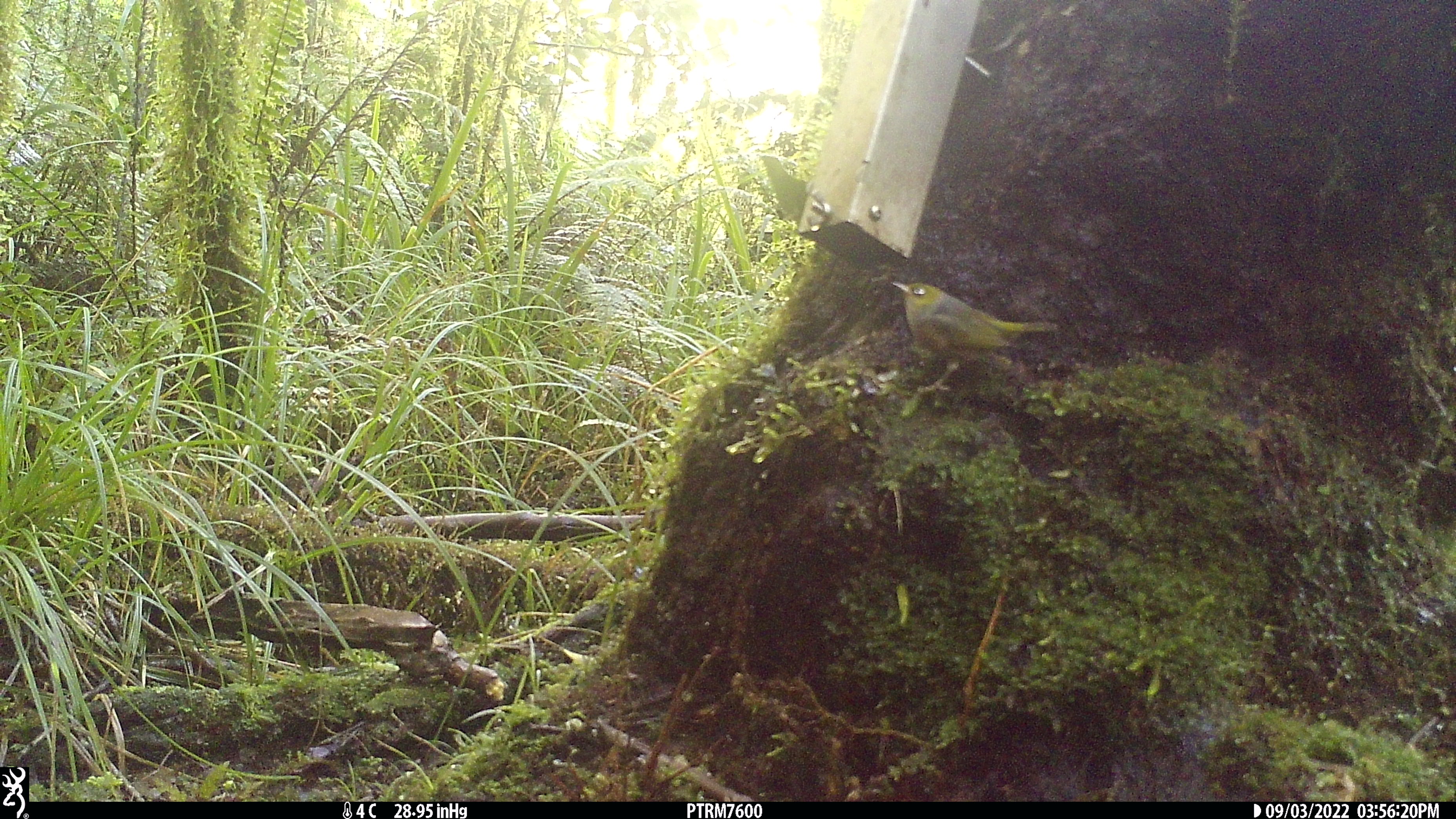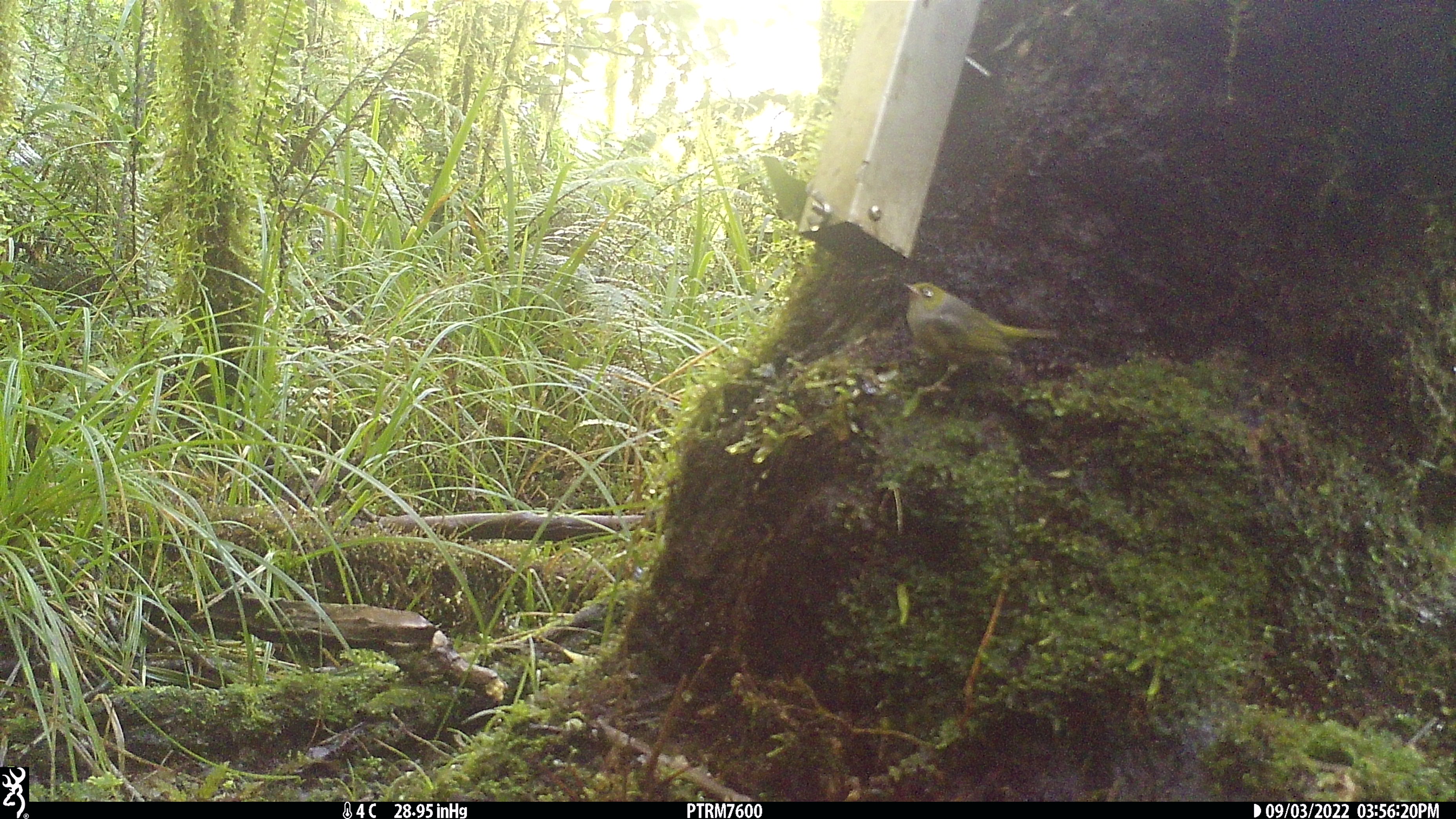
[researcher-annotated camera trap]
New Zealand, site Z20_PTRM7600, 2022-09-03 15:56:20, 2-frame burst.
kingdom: Animalia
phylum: Chordata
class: Aves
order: Passeriformes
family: Zosteropidae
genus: Zosterops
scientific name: Zosterops lateralis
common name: silvereye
Silvereye (Zosterops lateralis).